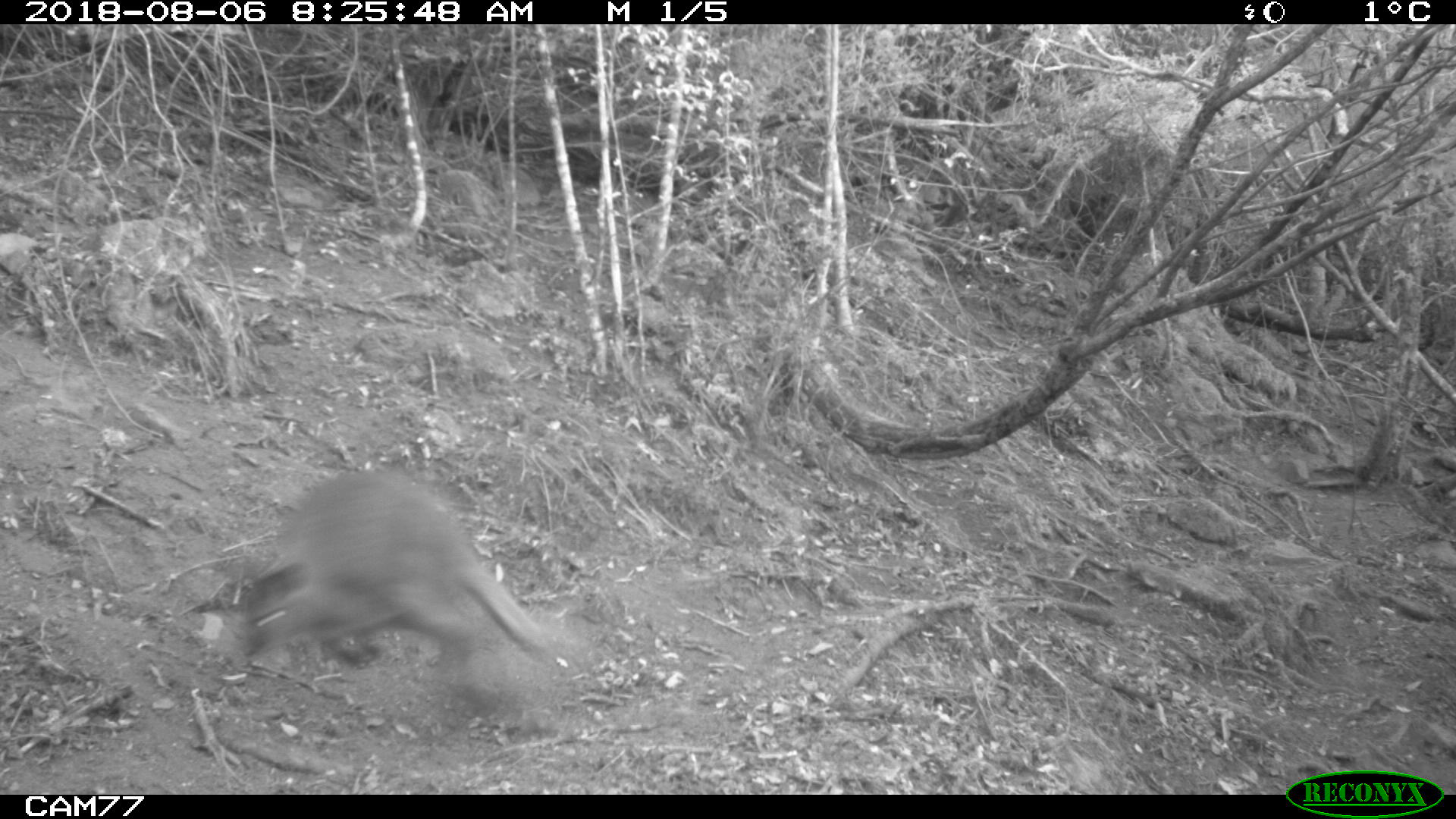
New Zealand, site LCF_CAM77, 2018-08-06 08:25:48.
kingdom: Animalia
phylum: Chordata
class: Mammalia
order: Diprotodontia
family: Macropodidae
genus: Notamacropus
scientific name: Notamacropus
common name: wallaby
Wallaby (Notamacropus).